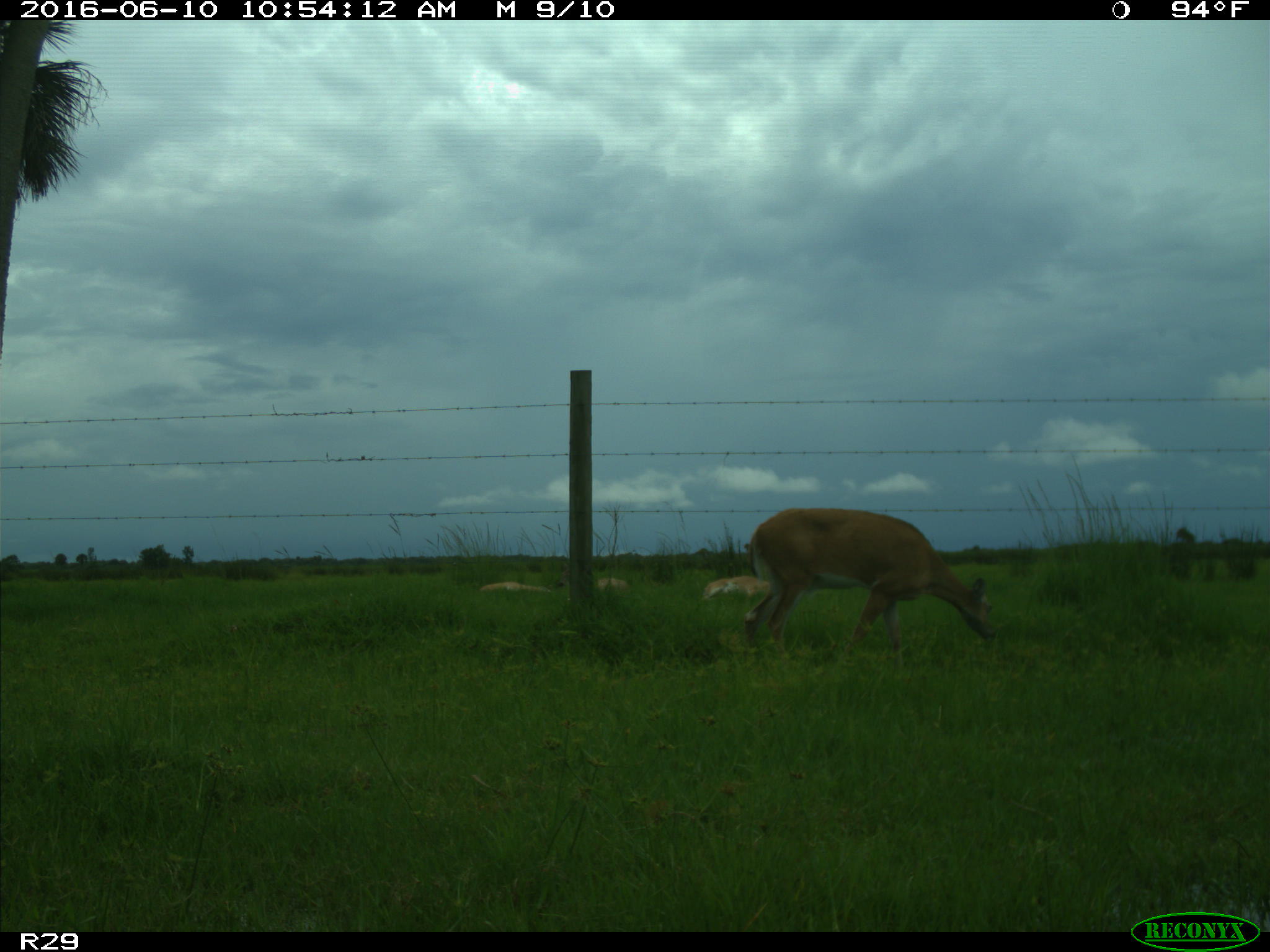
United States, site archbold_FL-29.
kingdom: Animalia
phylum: Chordata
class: Mammalia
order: Artiodactyla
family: Cervidae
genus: Odocoileus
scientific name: Odocoileus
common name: deer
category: unidentified deer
Unidentified deer (deer) (Odocoileus).